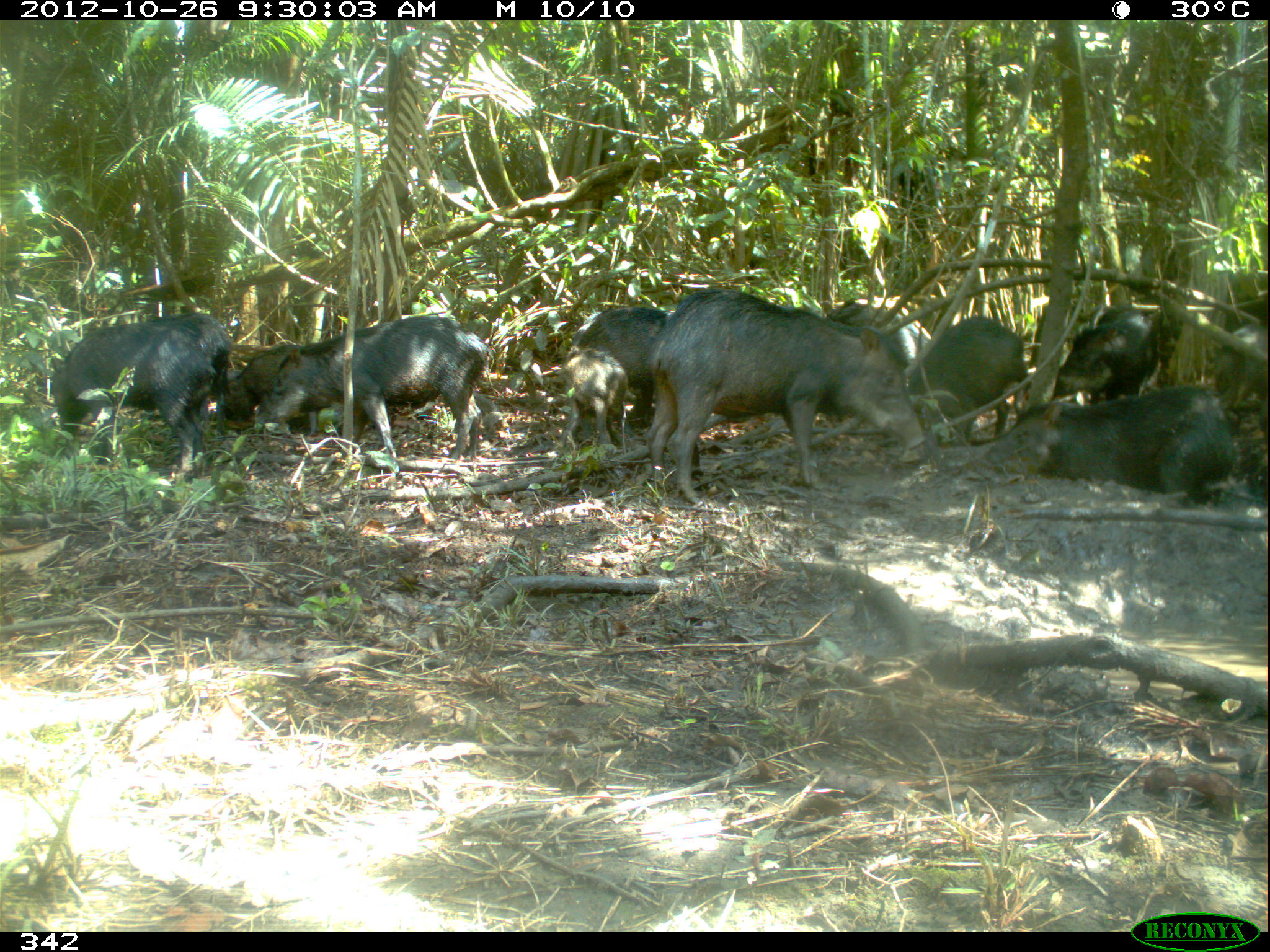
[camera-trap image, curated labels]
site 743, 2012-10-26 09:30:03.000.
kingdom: Animalia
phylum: Chordata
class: Mammalia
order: Artiodactyla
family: Tayassuidae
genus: Tayassu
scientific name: Tayassu pecari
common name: white-lipped peccary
Tayassu pecari (white-lipped peccary).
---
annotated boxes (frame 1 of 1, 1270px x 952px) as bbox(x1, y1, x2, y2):
tayassu pecari: bbox(644, 290, 925, 506); bbox(252, 314, 494, 461); bbox(967, 385, 1236, 508); bbox(51, 319, 216, 475); bbox(558, 306, 673, 448); bbox(903, 315, 1030, 442); bbox(143, 311, 230, 438); bbox(1050, 306, 1158, 405); bbox(554, 346, 628, 456); bbox(220, 343, 306, 426); bbox(822, 302, 930, 366); bbox(1209, 322, 1268, 408)